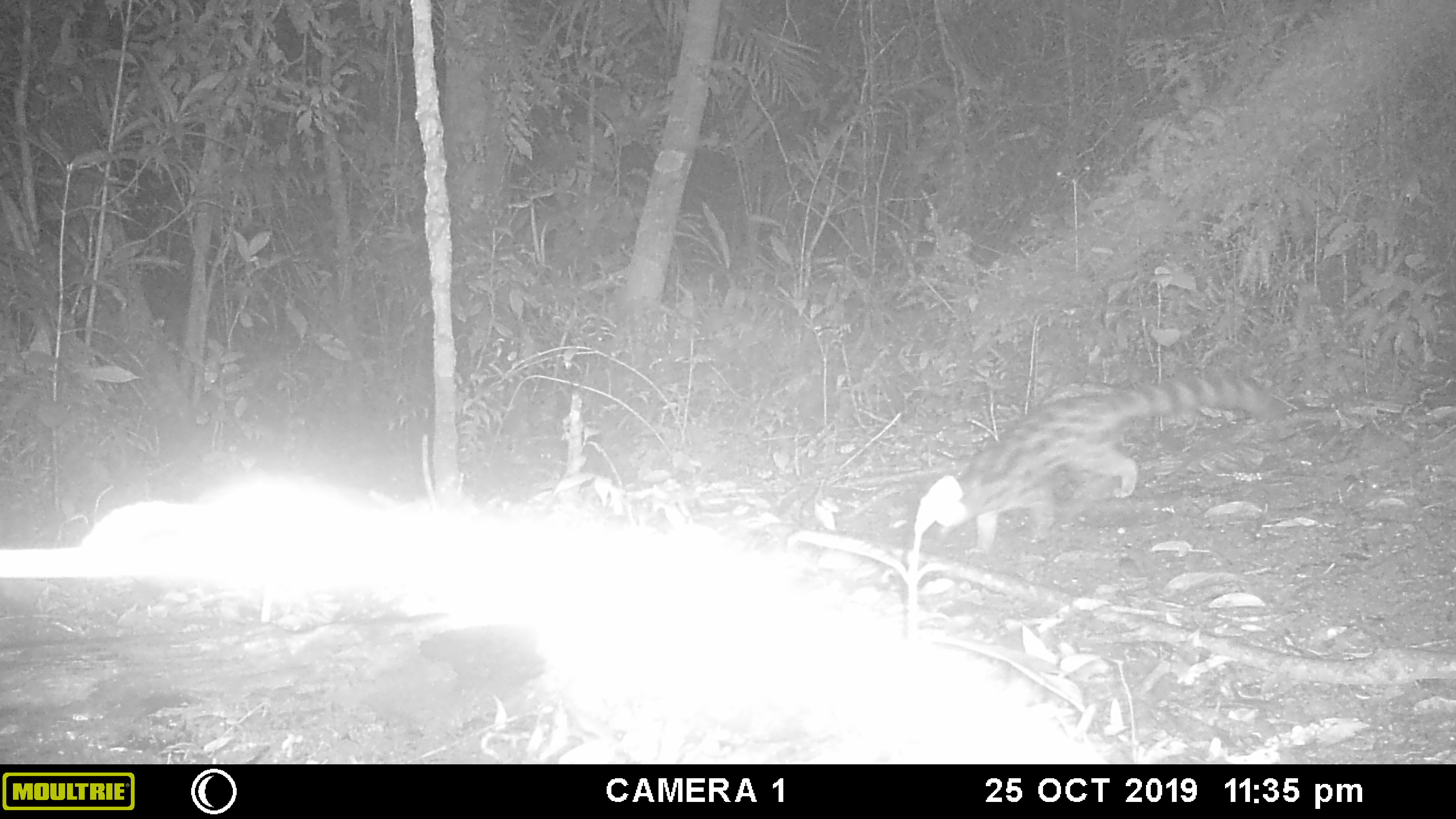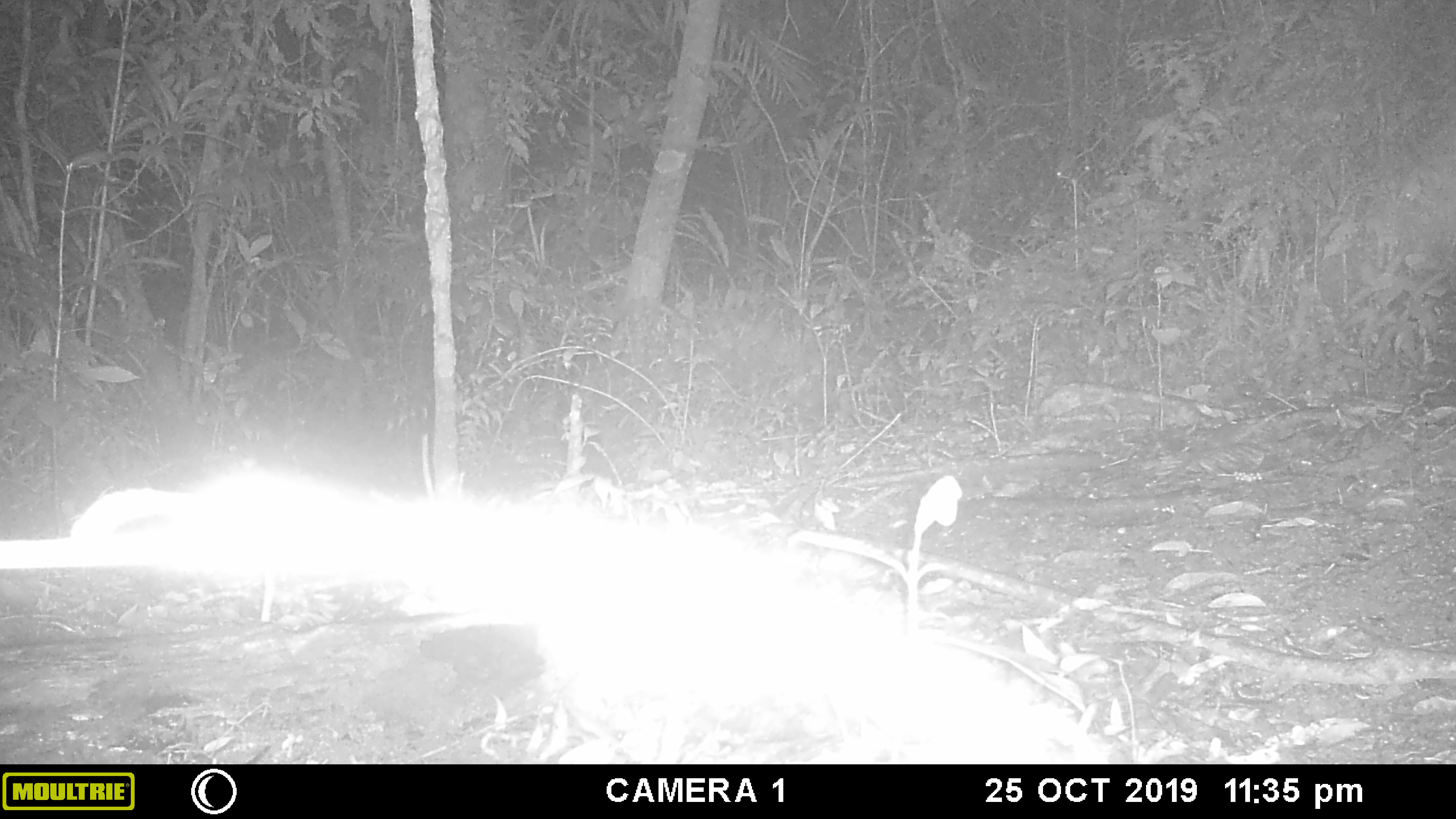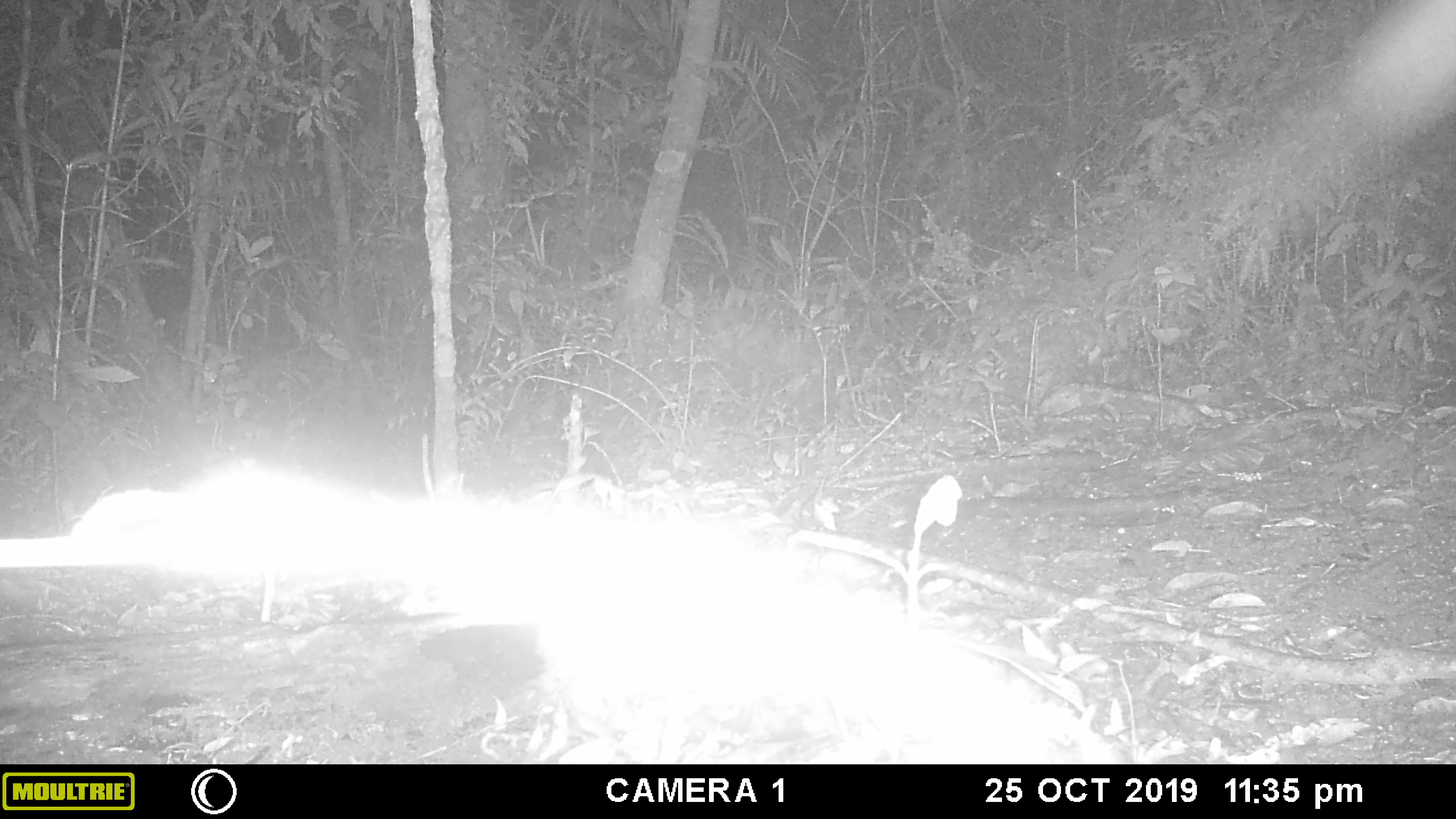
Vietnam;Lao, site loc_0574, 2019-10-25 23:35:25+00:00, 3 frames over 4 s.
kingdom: Animalia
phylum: Chordata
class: Mammalia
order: Carnivora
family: Prionodontidae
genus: Prionodon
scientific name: Prionodon pardicolor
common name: spotted linsang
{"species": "spotted linsang (Prionodon pardicolor)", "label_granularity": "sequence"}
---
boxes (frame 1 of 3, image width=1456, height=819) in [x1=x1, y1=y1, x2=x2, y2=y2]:
spotted linsang: [x1=939, y1=373, x2=1285, y2=555]